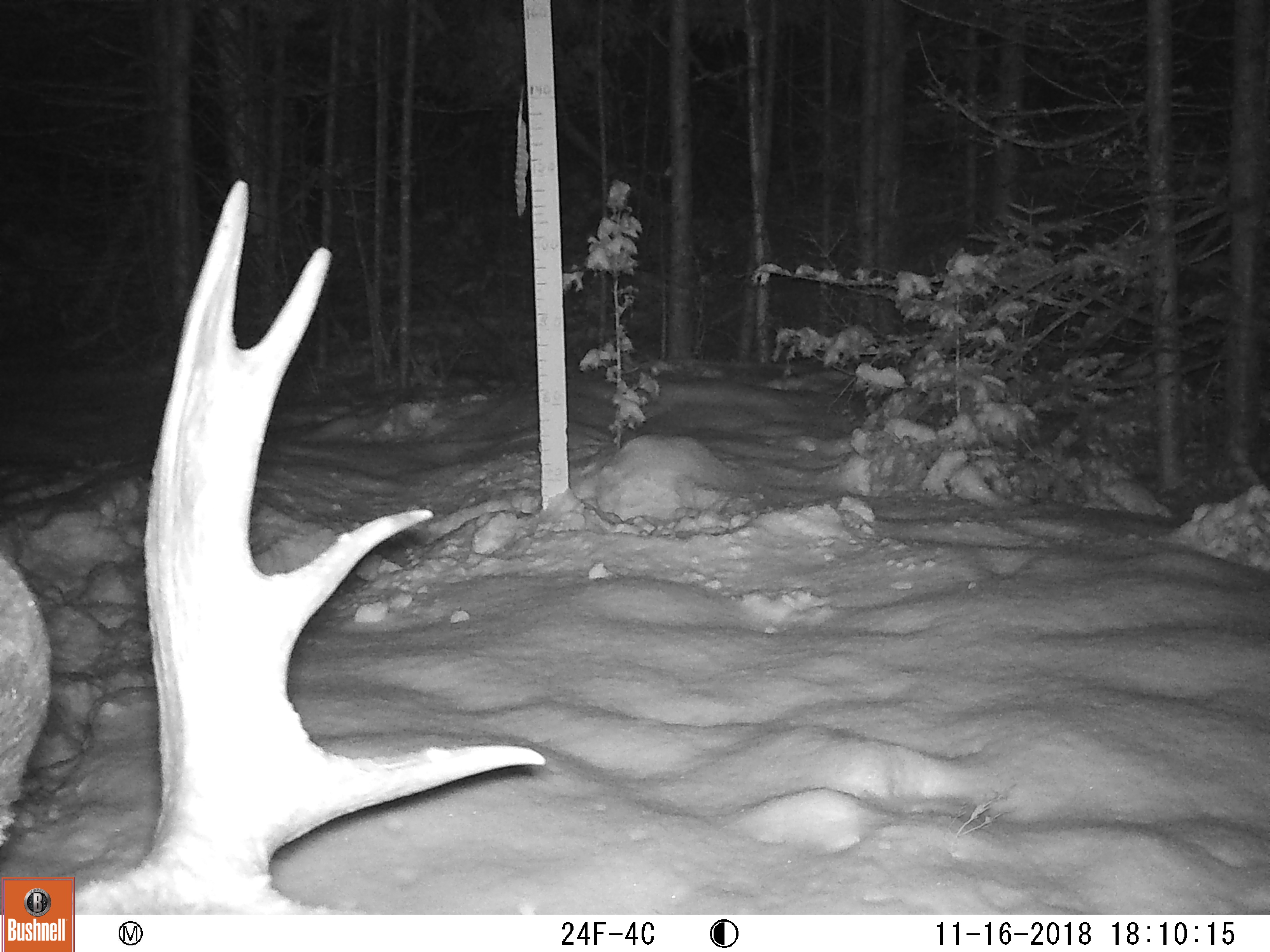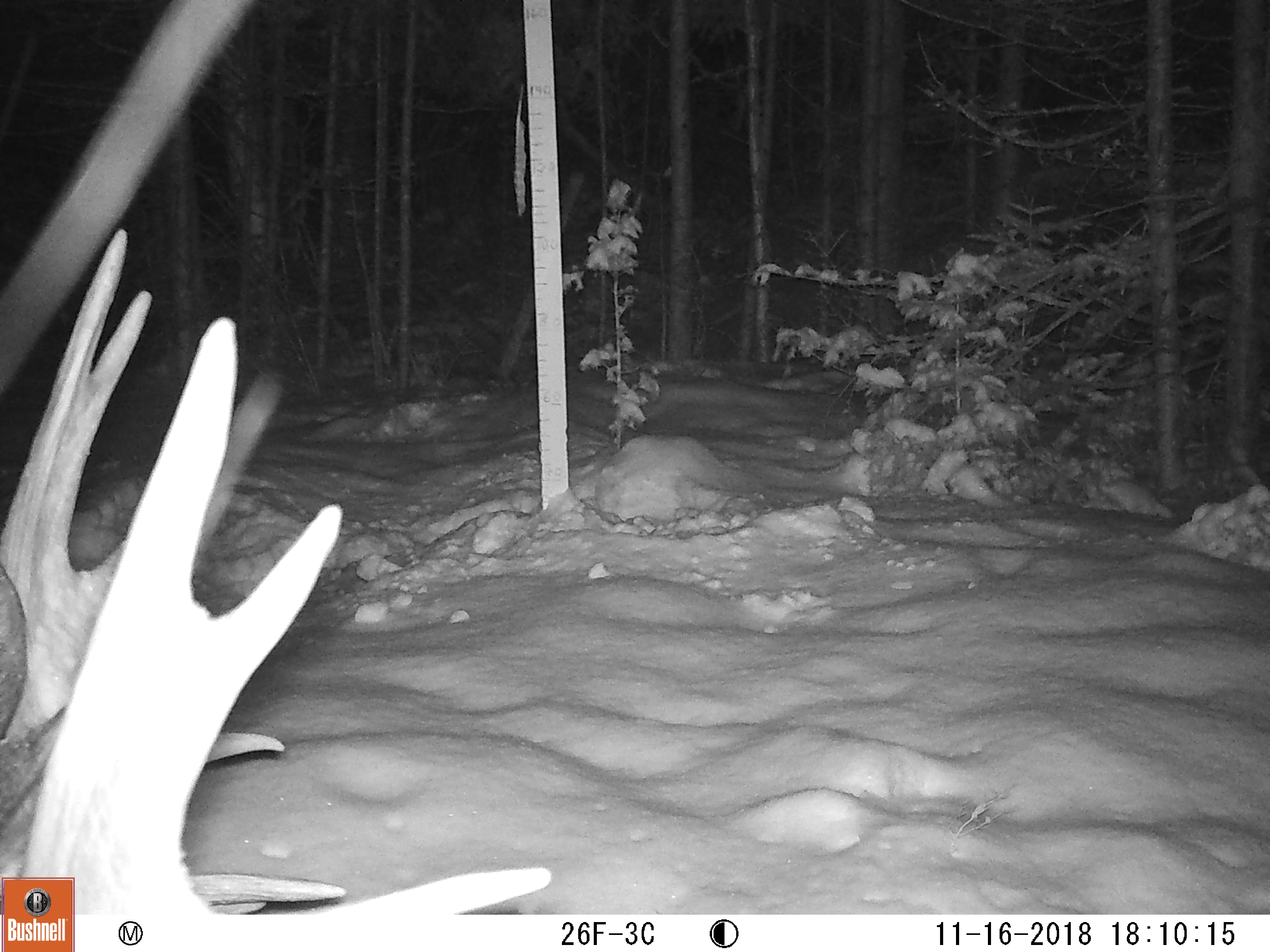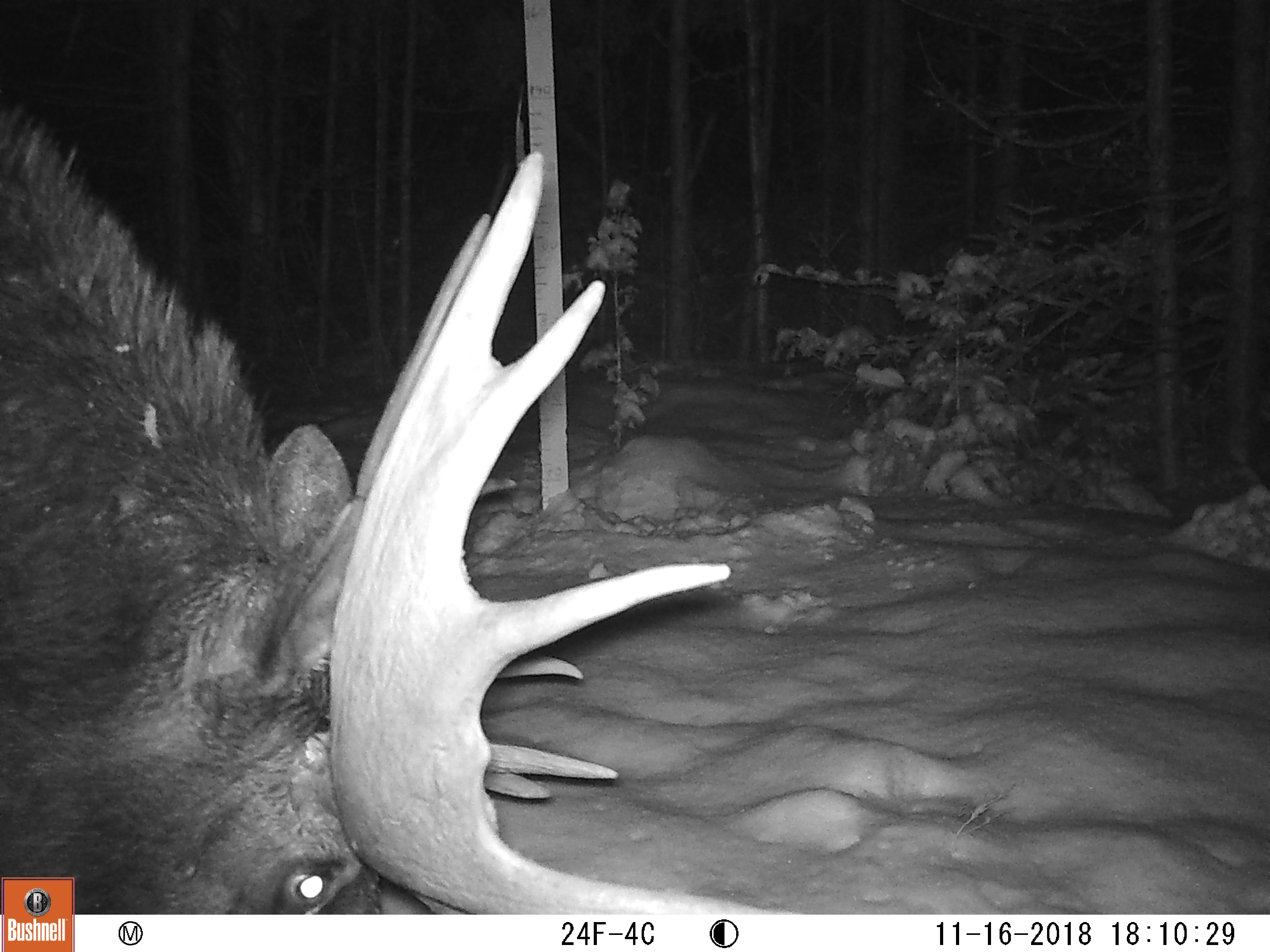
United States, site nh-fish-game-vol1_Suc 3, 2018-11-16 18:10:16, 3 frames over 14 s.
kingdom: Animalia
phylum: Chordata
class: Mammalia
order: Artiodactyla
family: Cervidae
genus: Alces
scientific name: Alces alces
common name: moose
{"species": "moose (Alces alces)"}